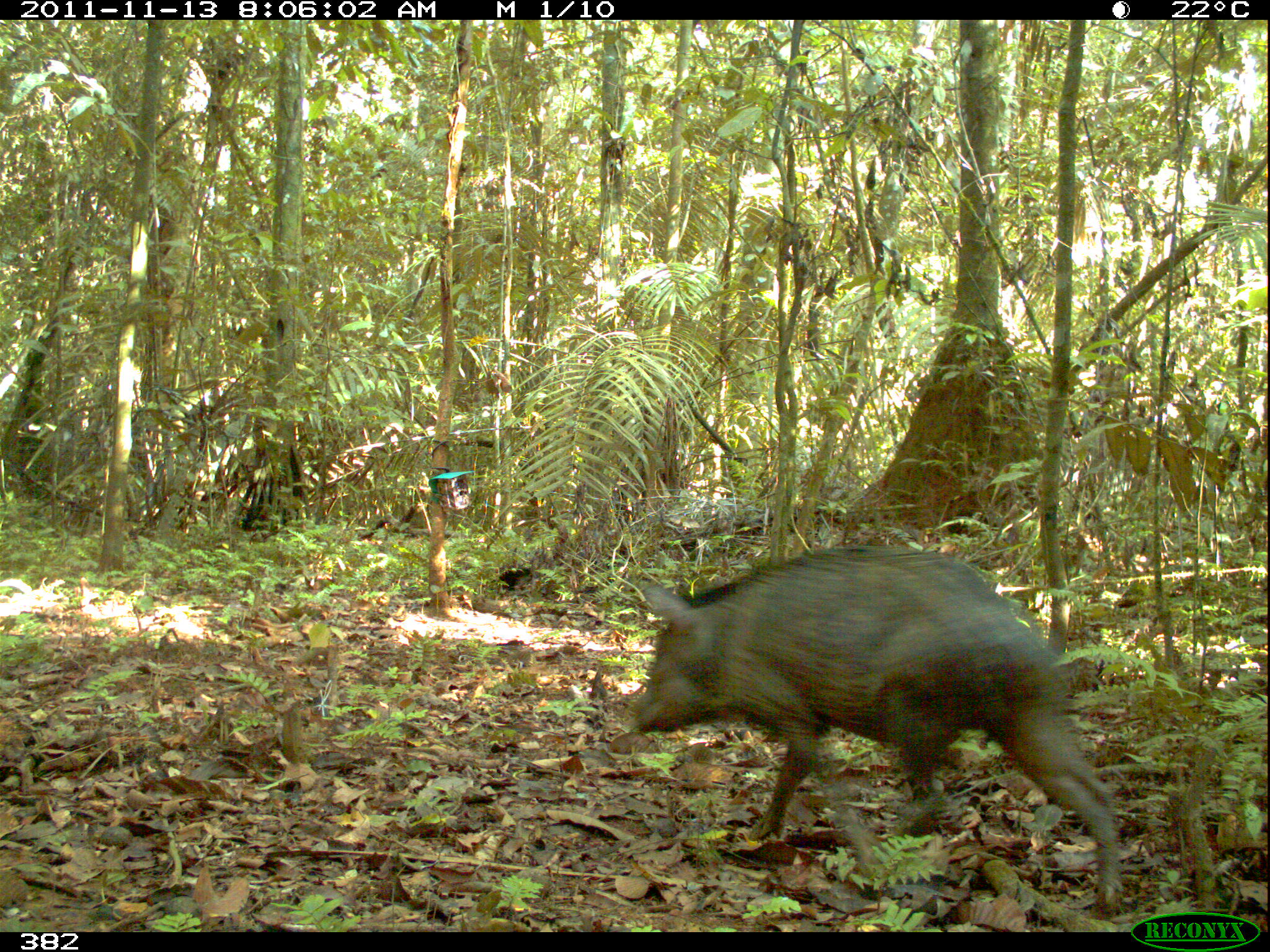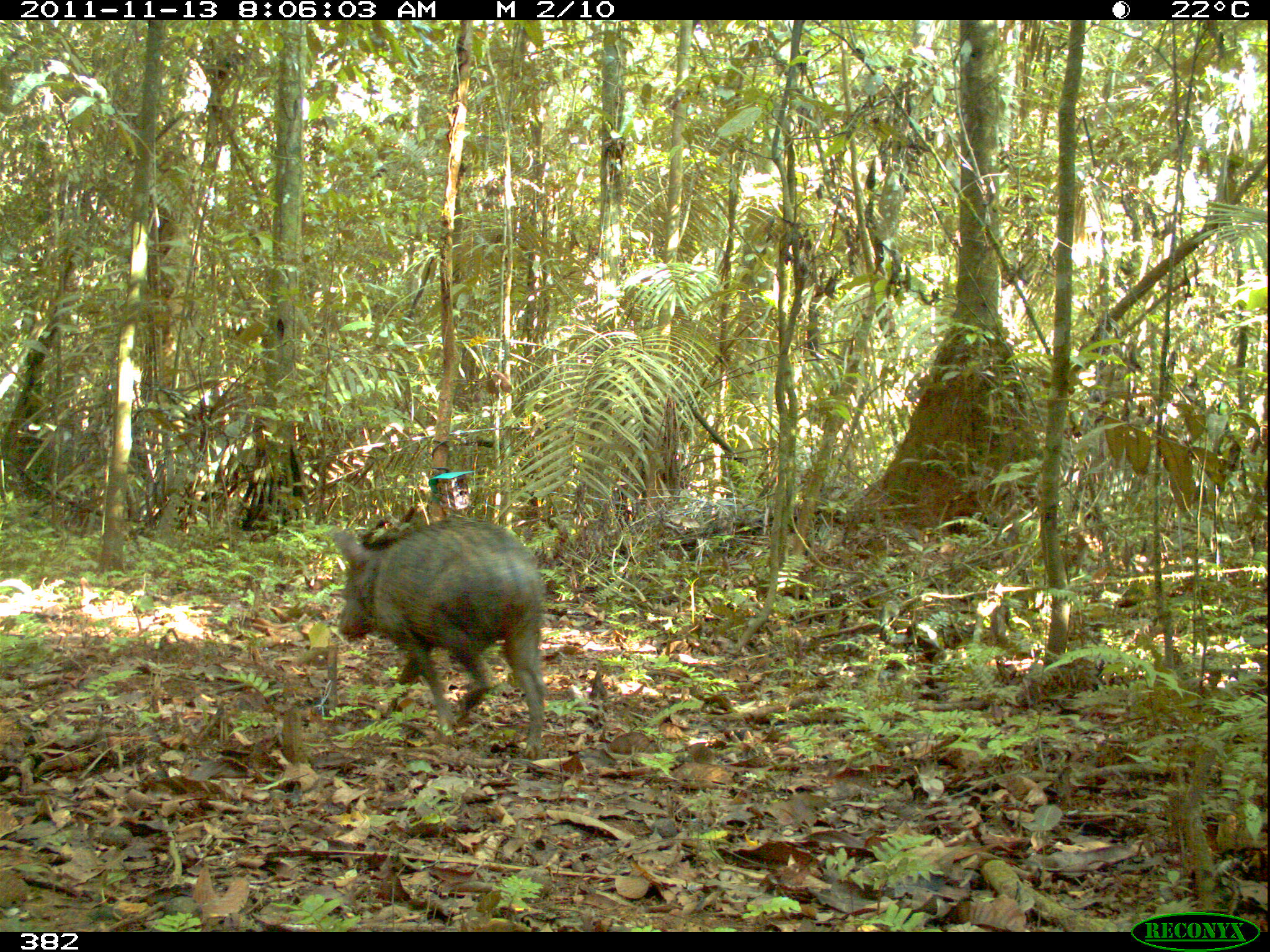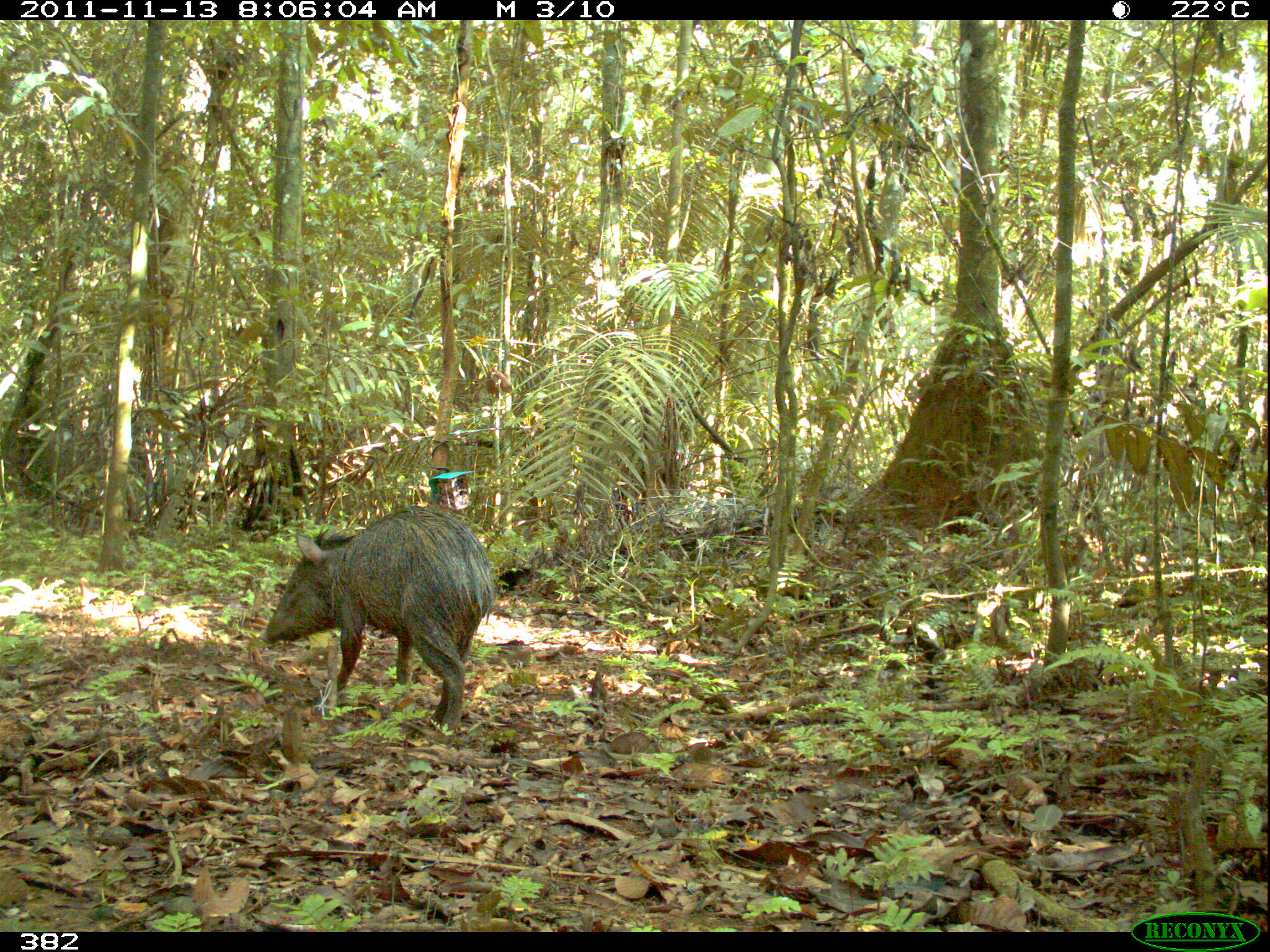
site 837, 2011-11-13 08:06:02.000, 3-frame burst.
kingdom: Animalia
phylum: Chordata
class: Mammalia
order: Artiodactyla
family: Tayassuidae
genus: Pecari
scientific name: Pecari tajacu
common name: collared peccary